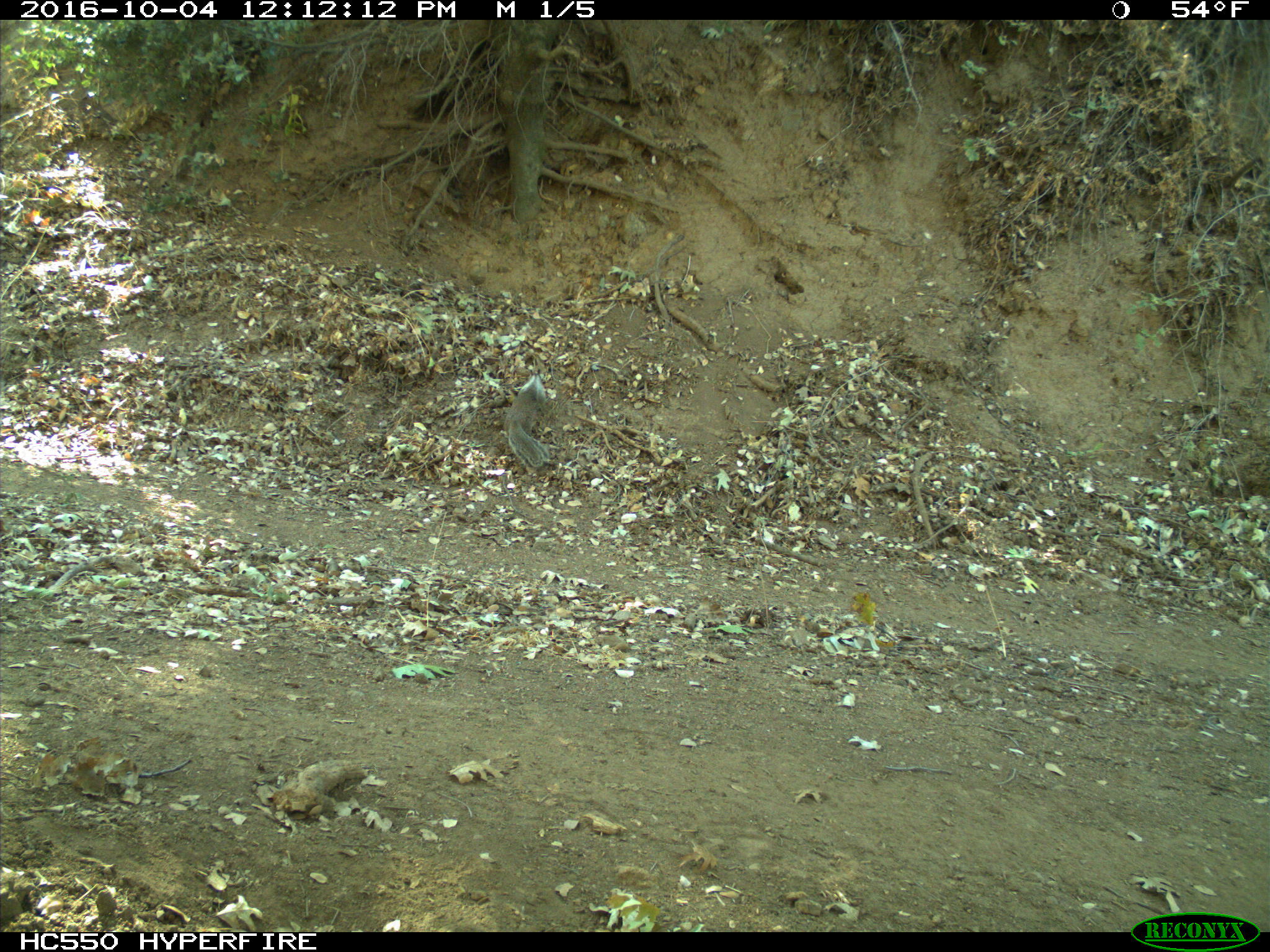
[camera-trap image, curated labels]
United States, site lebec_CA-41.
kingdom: Animalia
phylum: Chordata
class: Mammalia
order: Rodentia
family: Sciuridae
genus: Otospermophilus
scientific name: Otospermophilus beecheyi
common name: california ground squirrel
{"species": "Otospermophilus beecheyi (california ground squirrel)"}